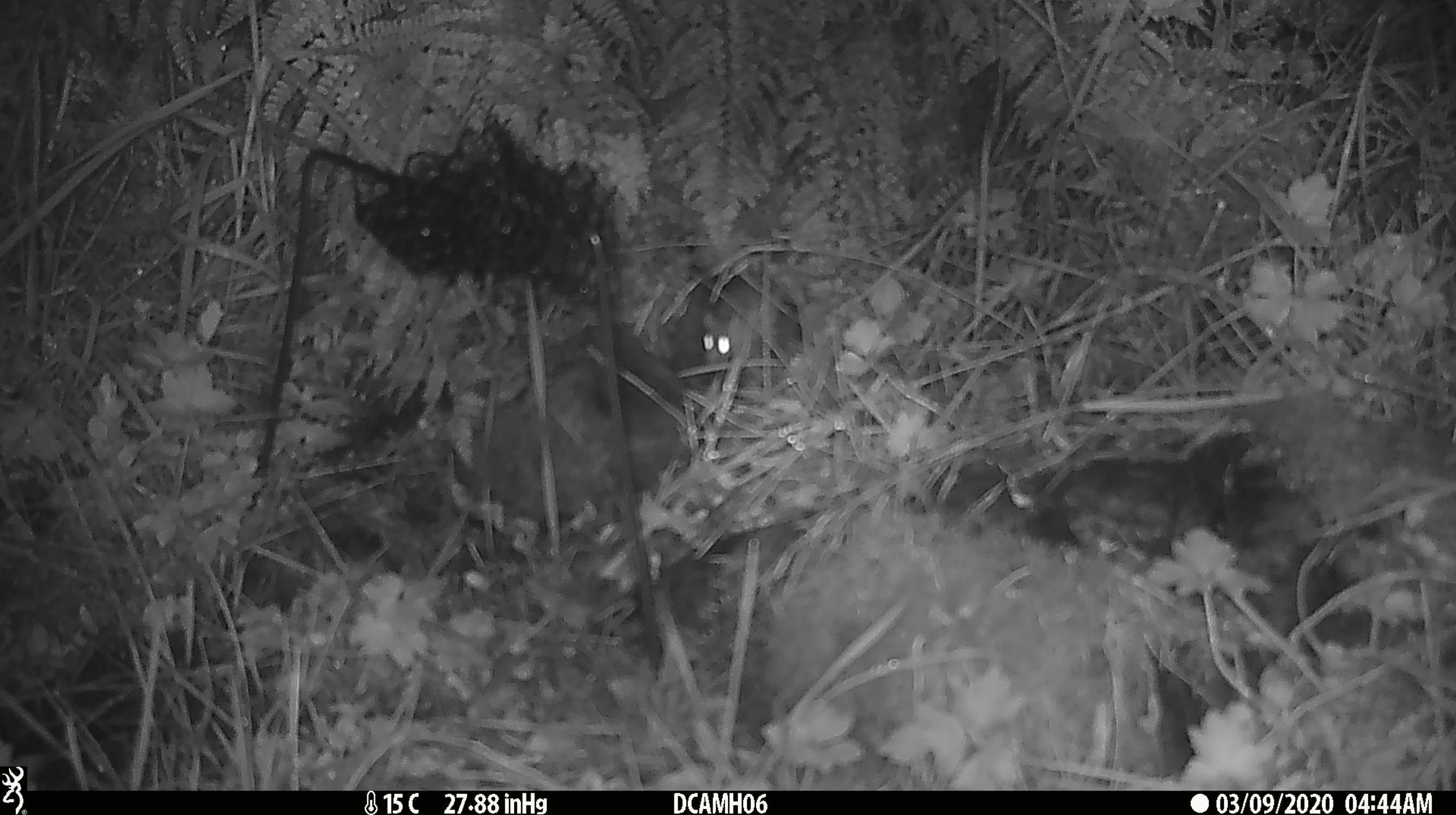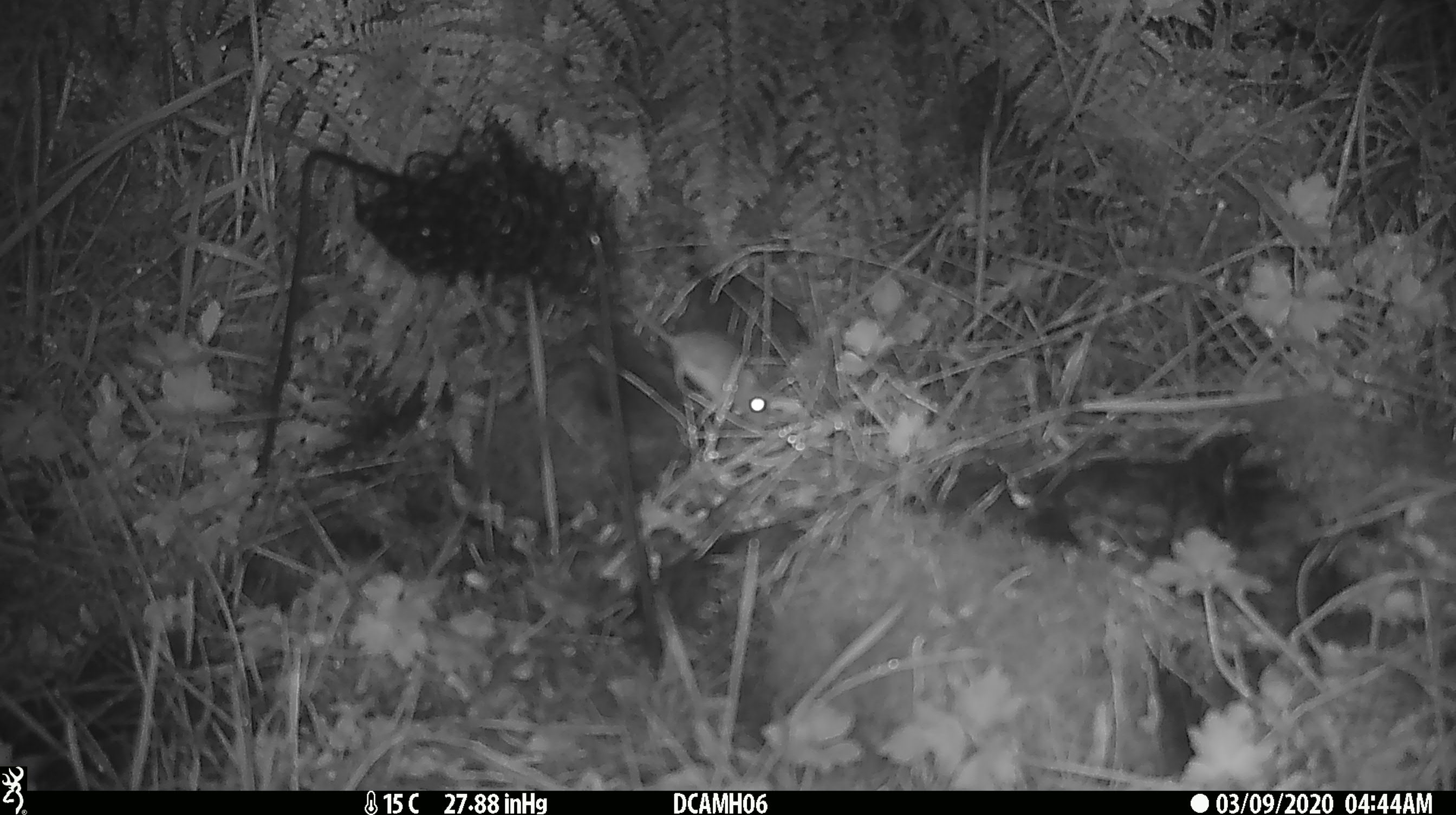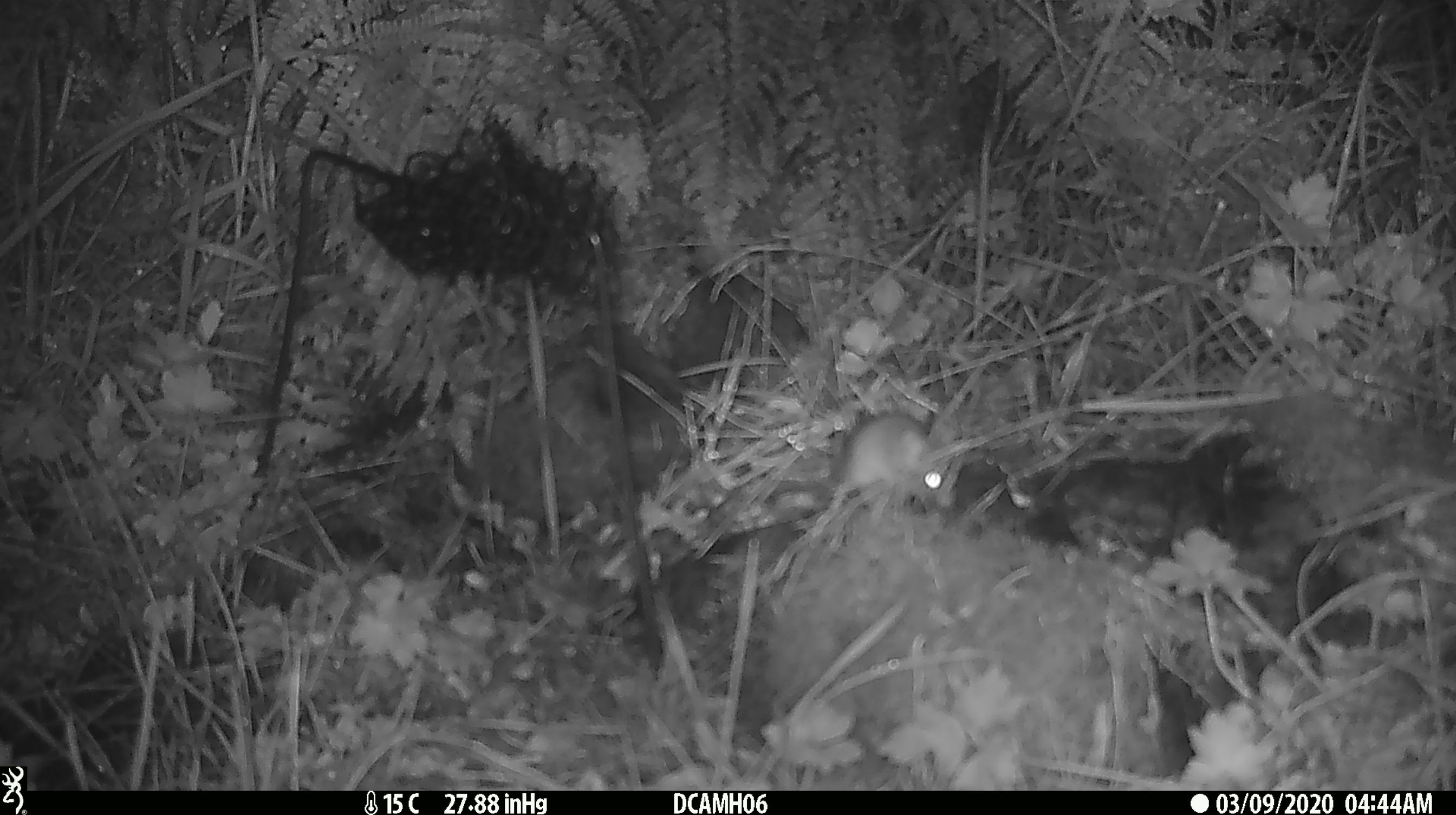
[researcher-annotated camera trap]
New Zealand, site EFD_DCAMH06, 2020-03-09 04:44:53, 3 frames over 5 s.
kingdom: Animalia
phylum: Chordata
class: Mammalia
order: Rodentia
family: Muridae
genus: Mus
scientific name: Mus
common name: mouse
Mouse (Mus).